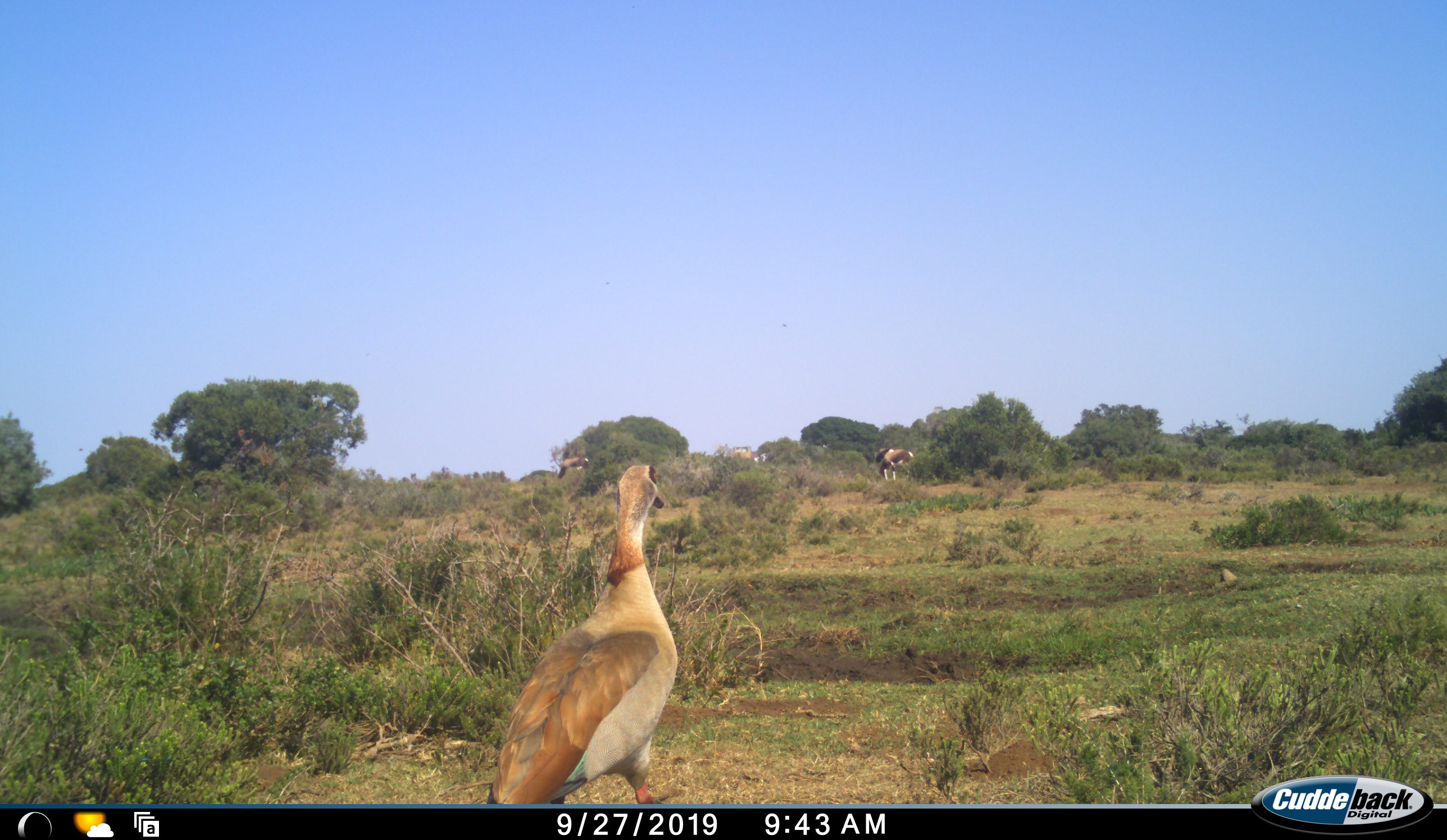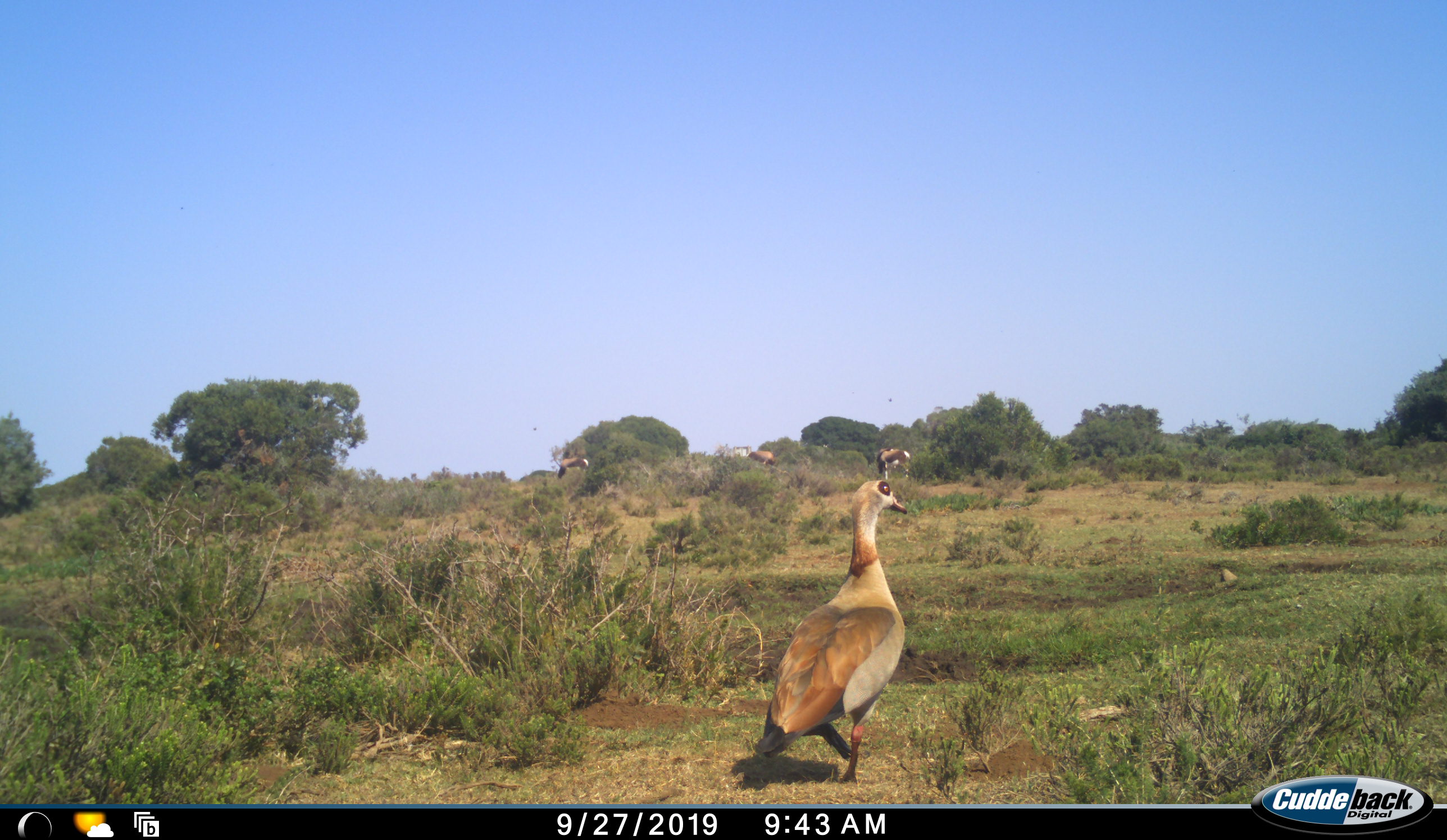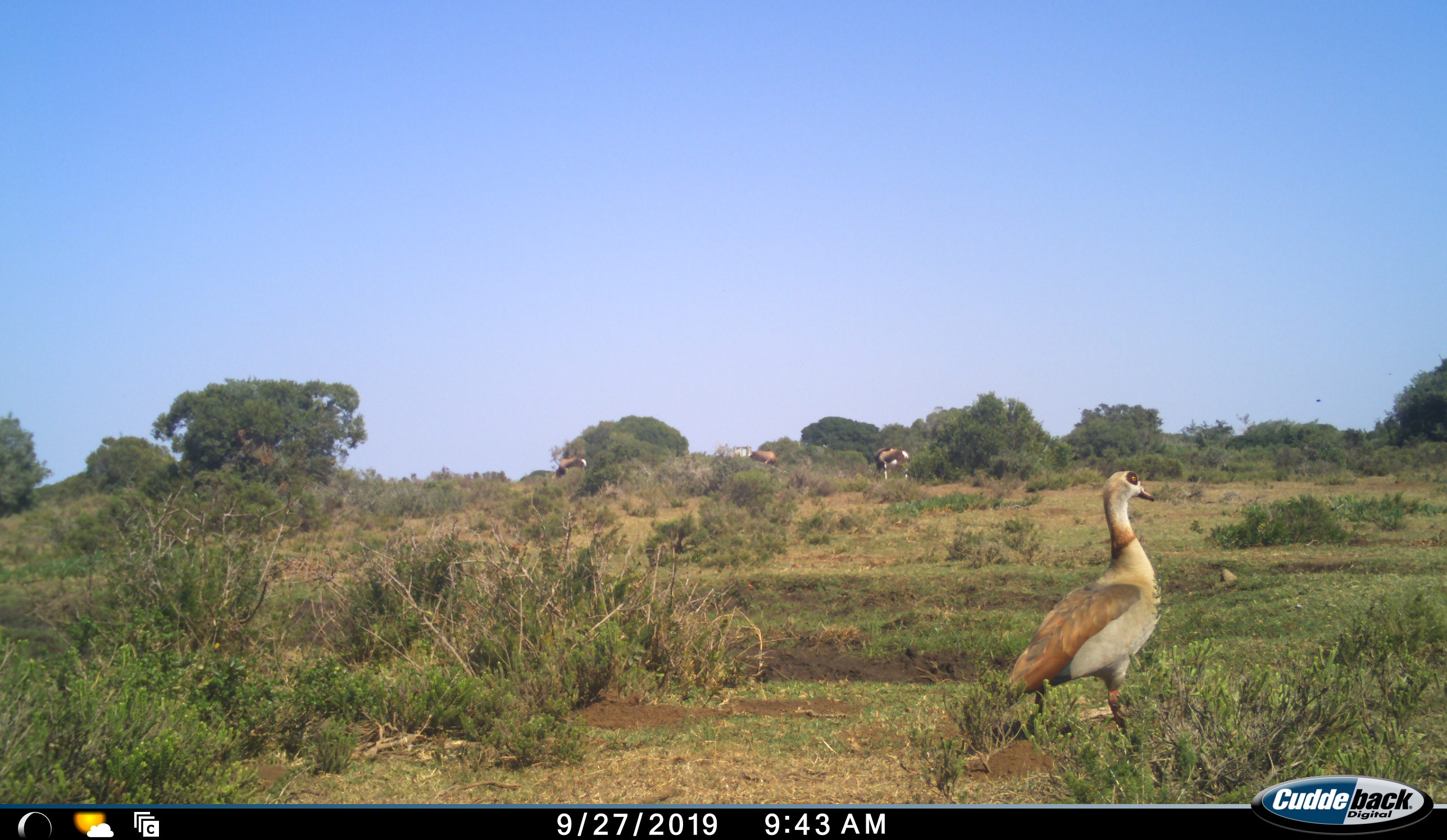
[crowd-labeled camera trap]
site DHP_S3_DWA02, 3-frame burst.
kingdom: Animalia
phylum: Chordata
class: Aves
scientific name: Aves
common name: bird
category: birdother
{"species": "birdother (bird) (Aves)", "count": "1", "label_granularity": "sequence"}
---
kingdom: Animalia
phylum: Chordata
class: Mammalia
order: Artiodactyla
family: Bovidae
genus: Damaliscus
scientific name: Damaliscus pygargus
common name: bontebok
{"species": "bontebok (Damaliscus pygargus)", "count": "3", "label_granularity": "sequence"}